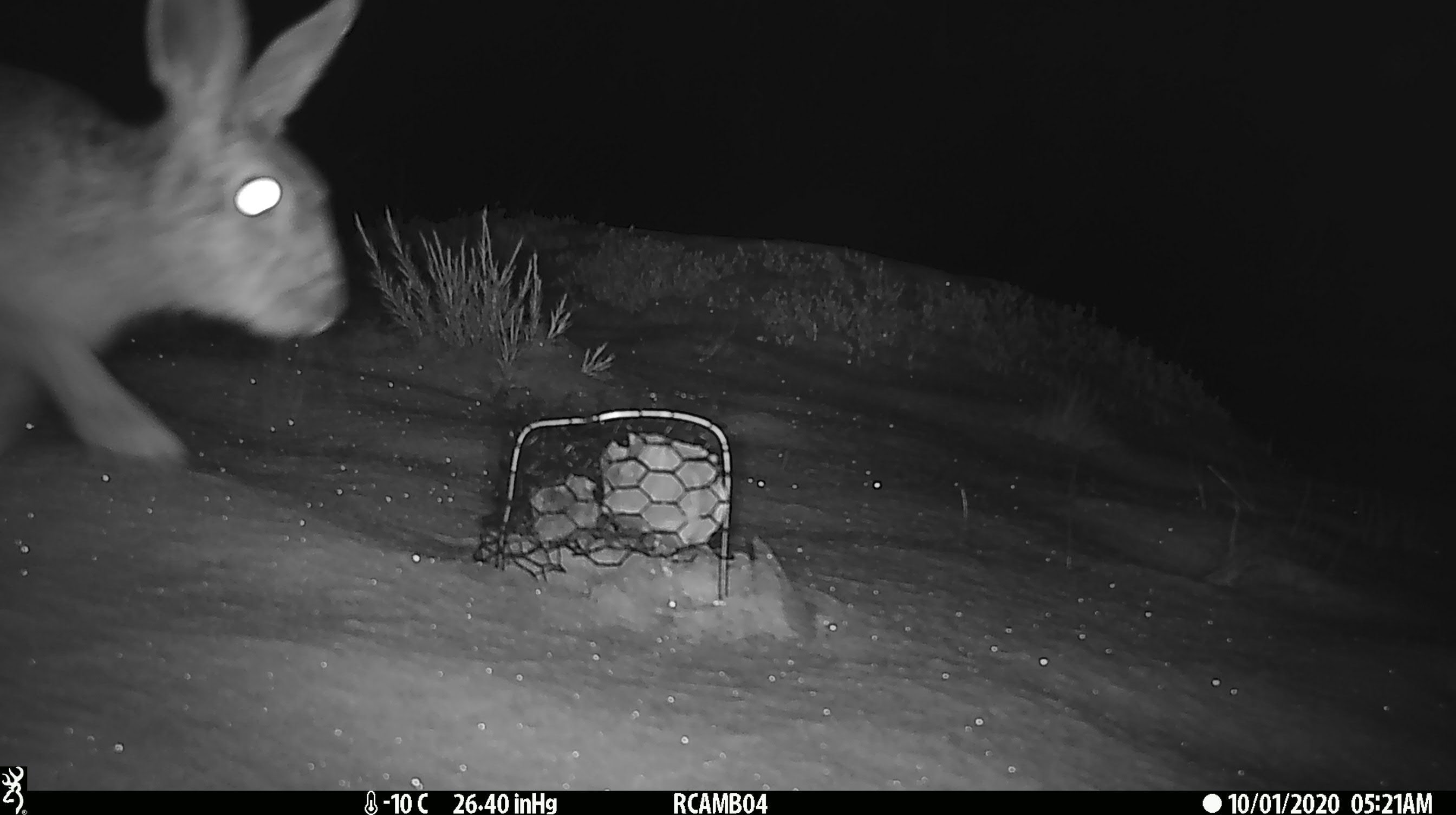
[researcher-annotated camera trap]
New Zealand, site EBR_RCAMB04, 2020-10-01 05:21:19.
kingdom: Animalia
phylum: Chordata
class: Mammalia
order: Lagomorpha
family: Leporidae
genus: Lepus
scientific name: Lepus europaeus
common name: brown hare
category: hare